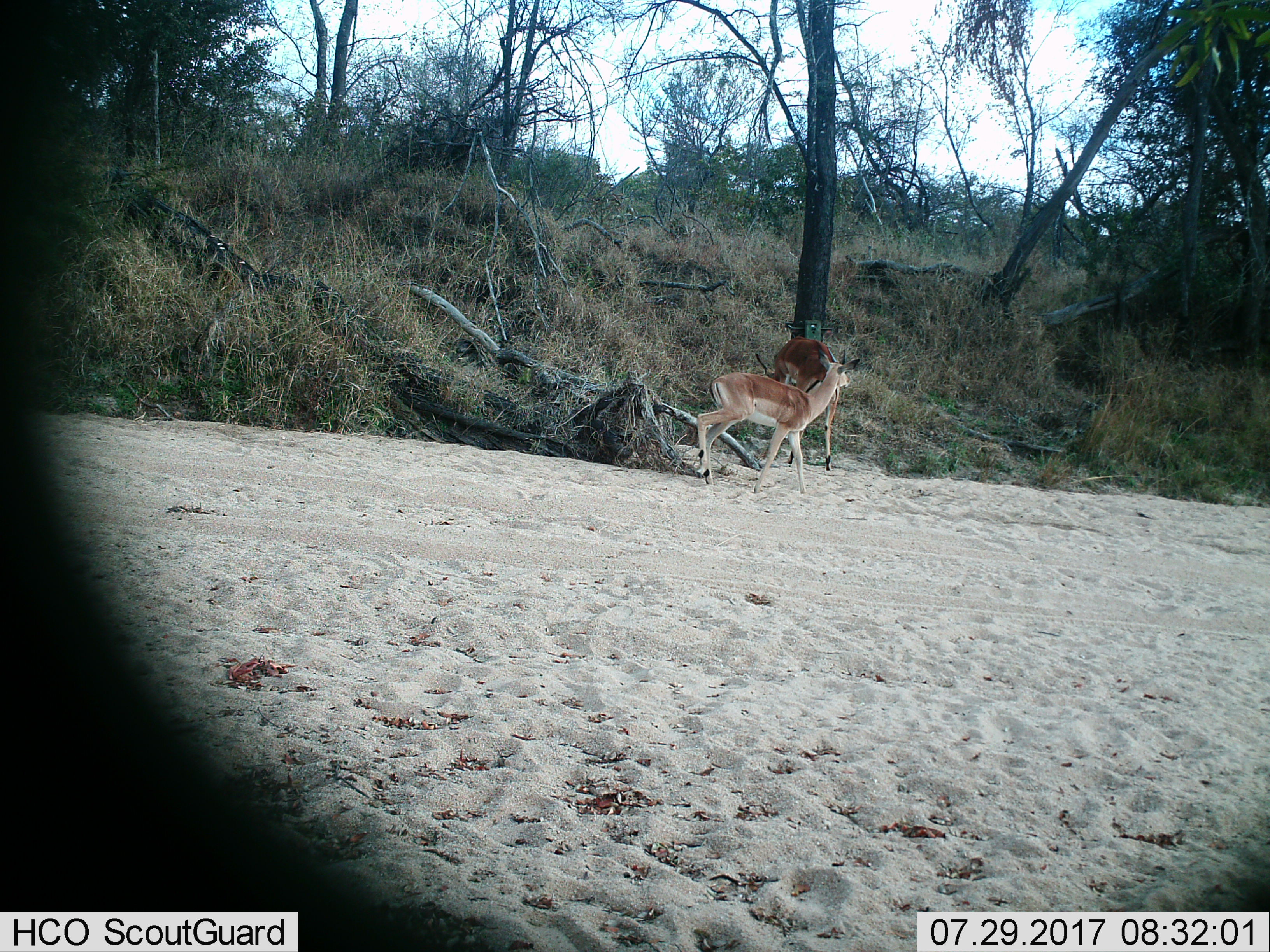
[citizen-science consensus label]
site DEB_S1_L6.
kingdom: Animalia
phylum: Chordata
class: Mammalia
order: Artiodactyla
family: Bovidae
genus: Aepyceros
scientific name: Aepyceros melampus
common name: impala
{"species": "impala (Aepyceros melampus)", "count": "2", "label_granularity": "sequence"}